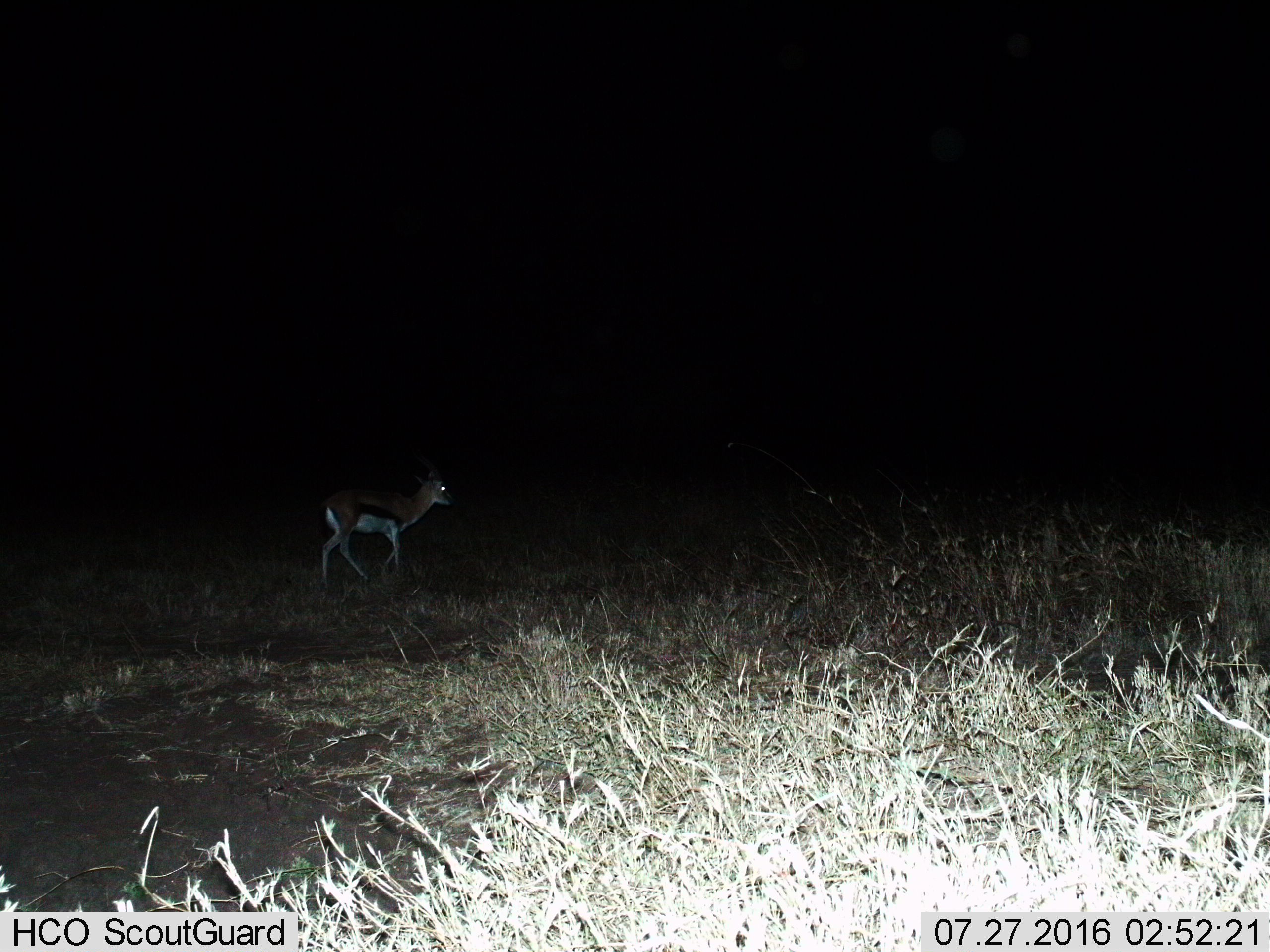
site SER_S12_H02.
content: unidentified animal